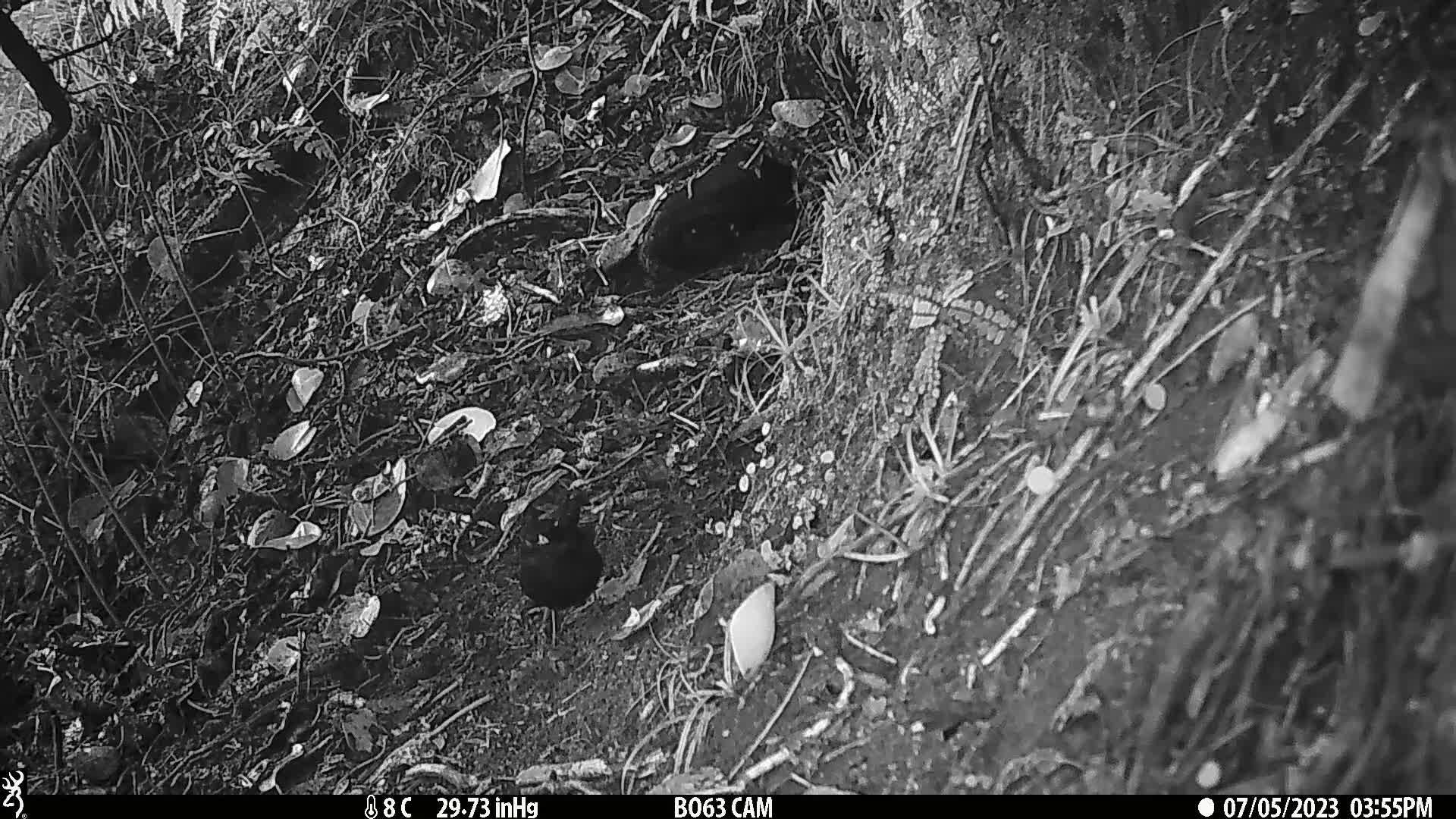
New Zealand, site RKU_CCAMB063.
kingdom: Animalia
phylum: Chordata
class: Aves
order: Passeriformes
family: Turdidae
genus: Turdus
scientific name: Turdus merula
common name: eurasian blackbird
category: blackbird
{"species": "blackbird (eurasian blackbird) (Turdus merula)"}